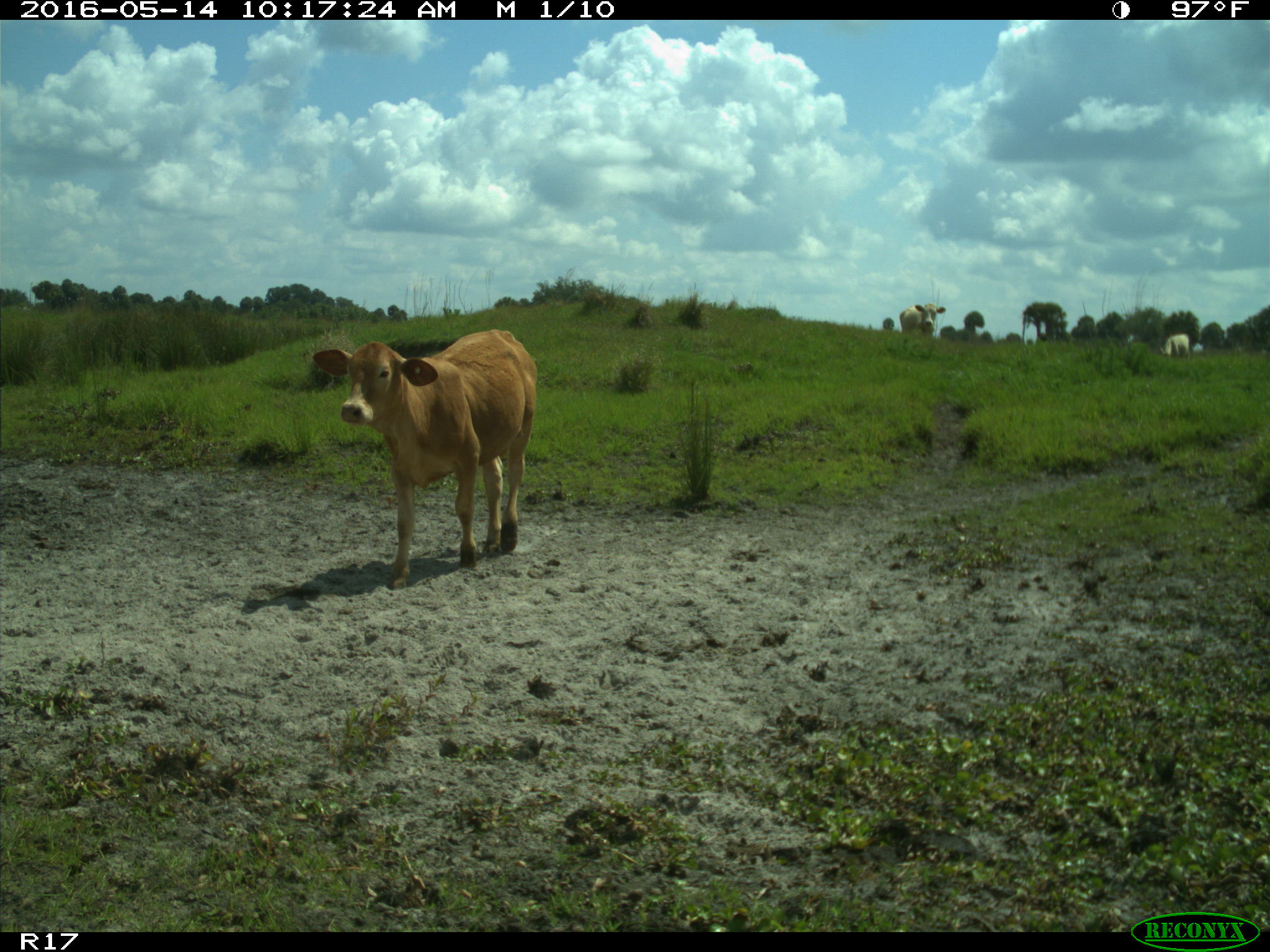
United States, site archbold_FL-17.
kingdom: Animalia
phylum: Chordata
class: Mammalia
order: Artiodactyla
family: Bovidae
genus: Bos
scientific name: Bos taurus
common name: domestic cow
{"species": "Bos taurus (domestic cow)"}